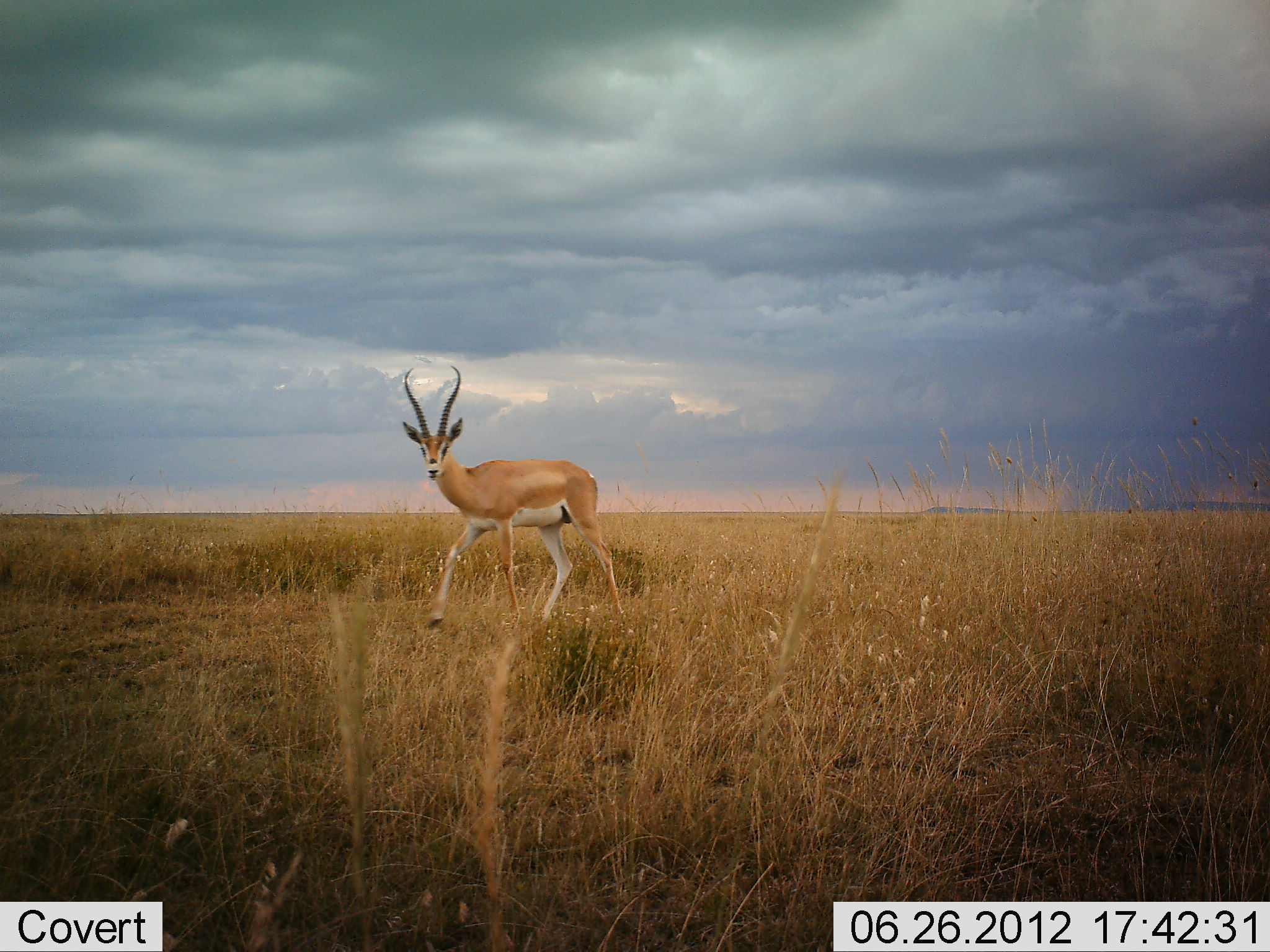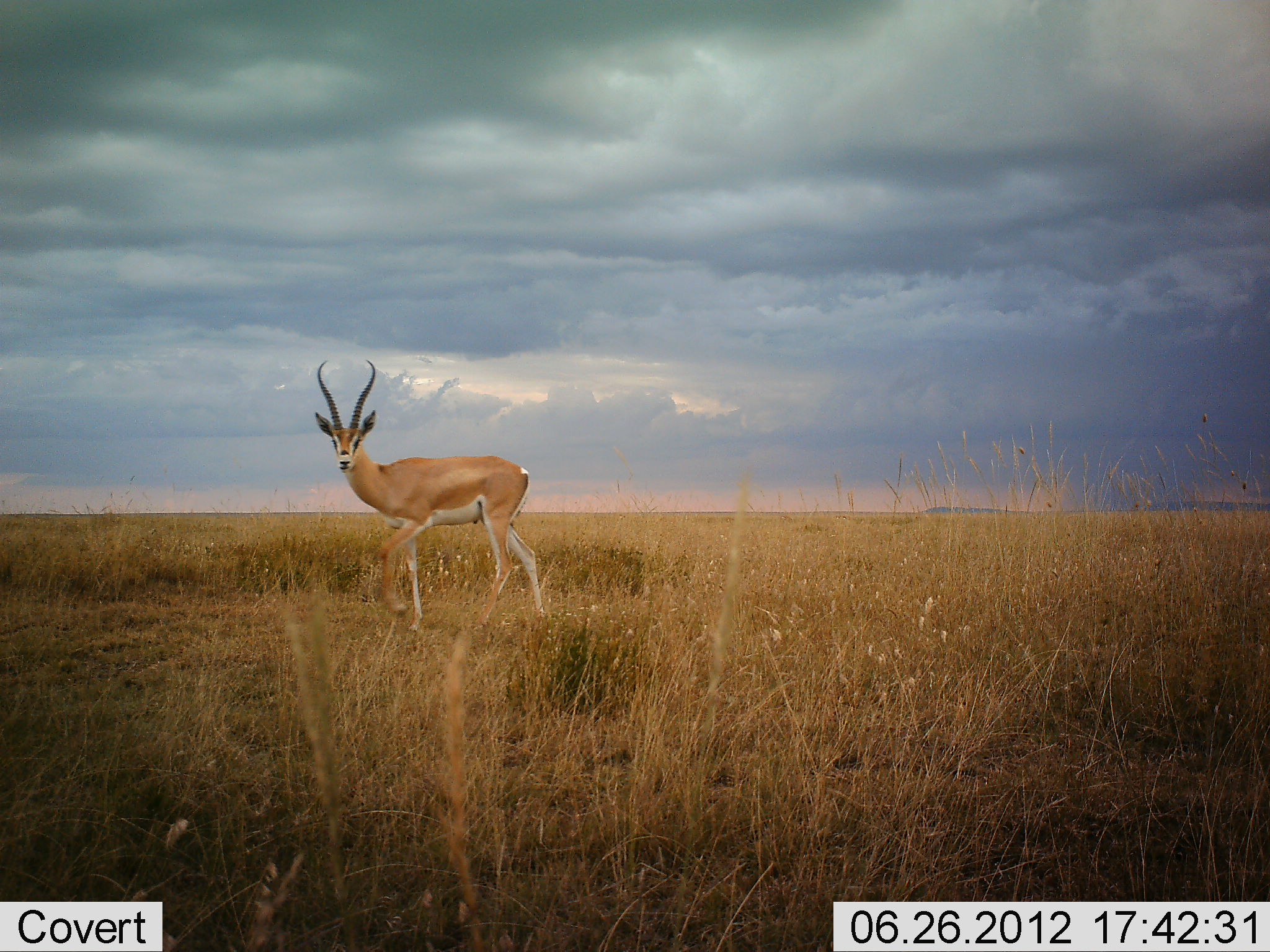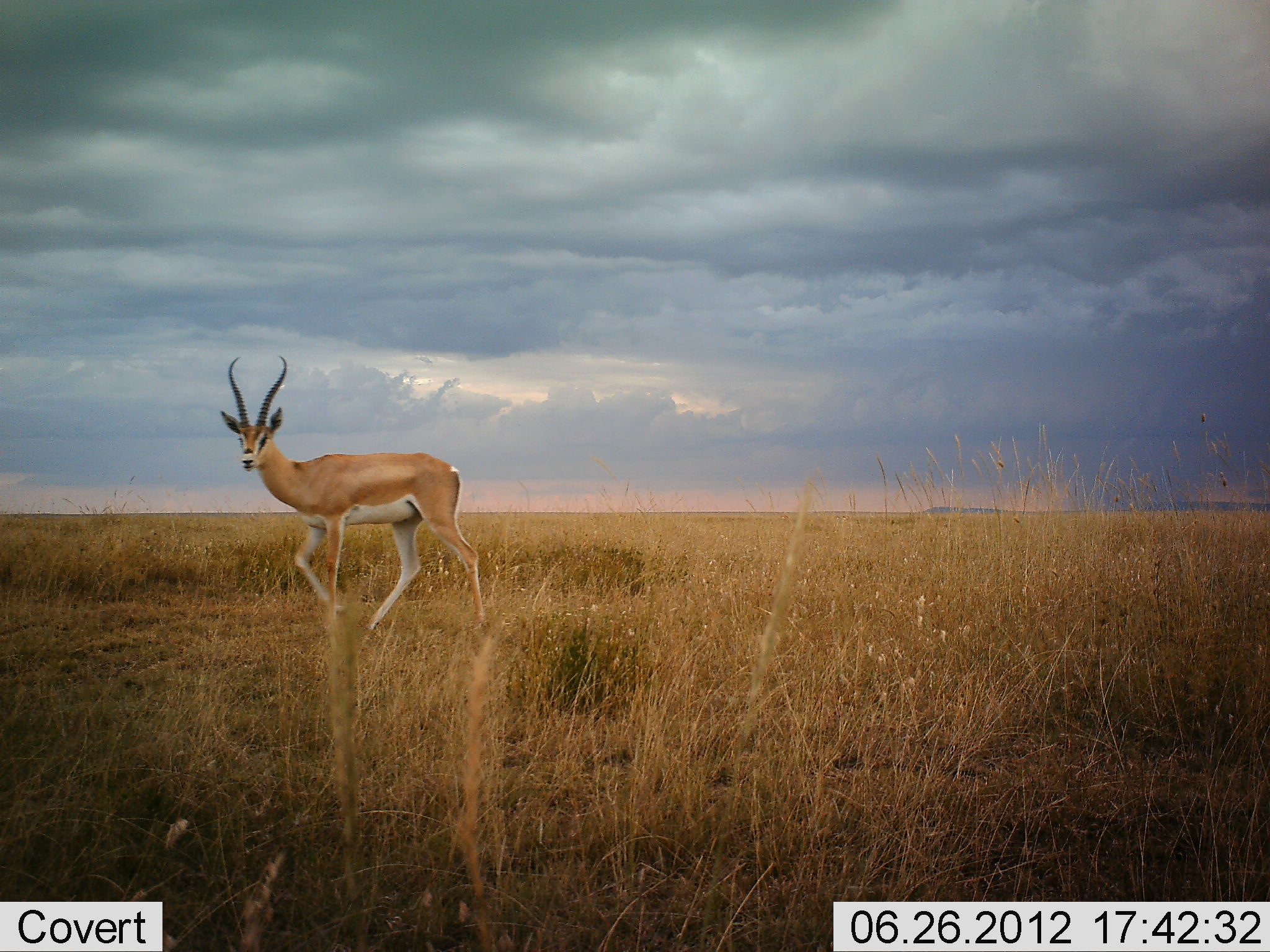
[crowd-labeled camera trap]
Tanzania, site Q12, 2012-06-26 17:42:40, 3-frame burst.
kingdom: Animalia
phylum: Chordata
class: Mammalia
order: Artiodactyla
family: Bovidae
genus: Nanger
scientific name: Nanger granti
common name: grant's gazelle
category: gazellegrants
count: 1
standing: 20%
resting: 0%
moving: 80%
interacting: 0%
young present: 0%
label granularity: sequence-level